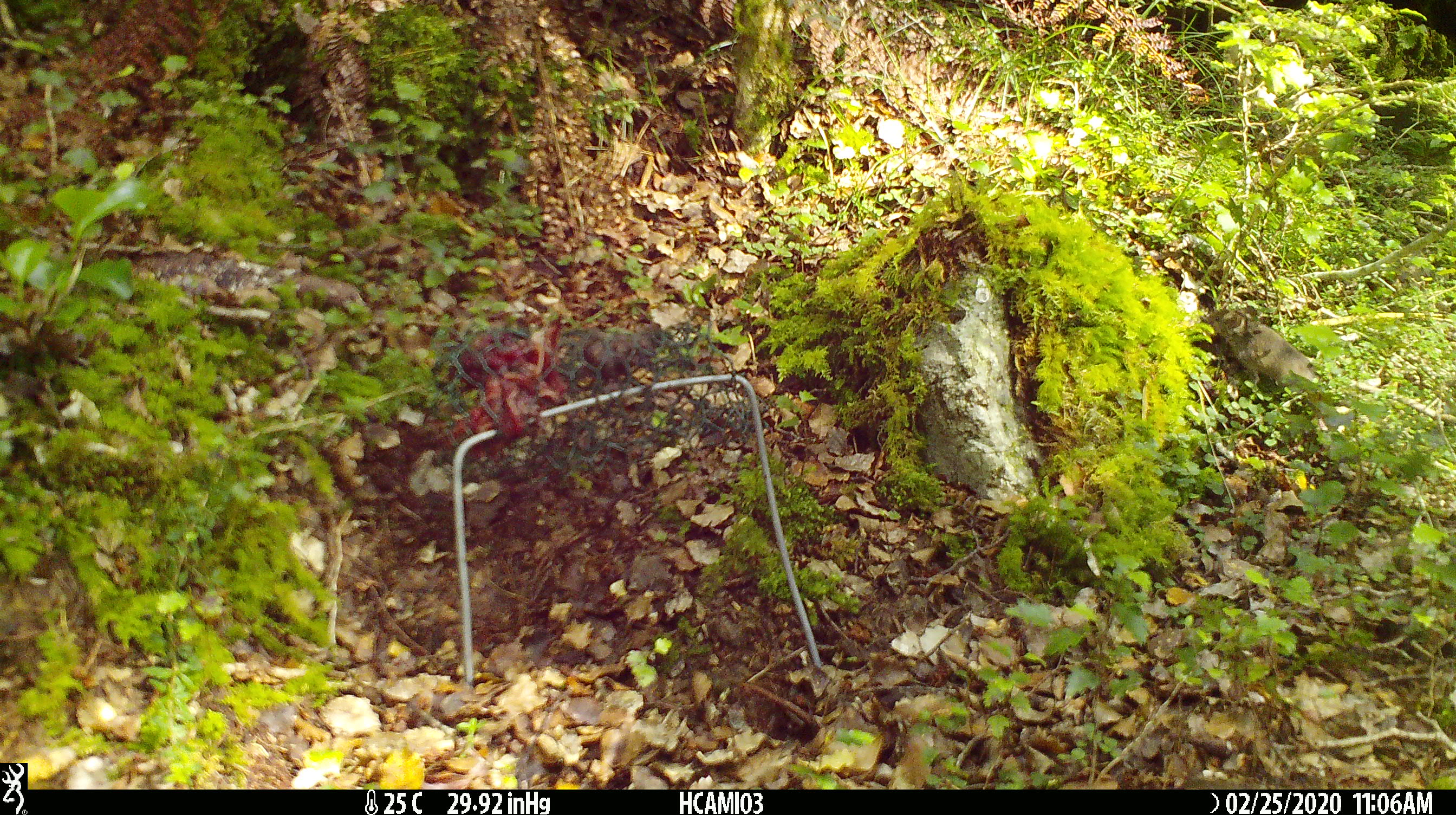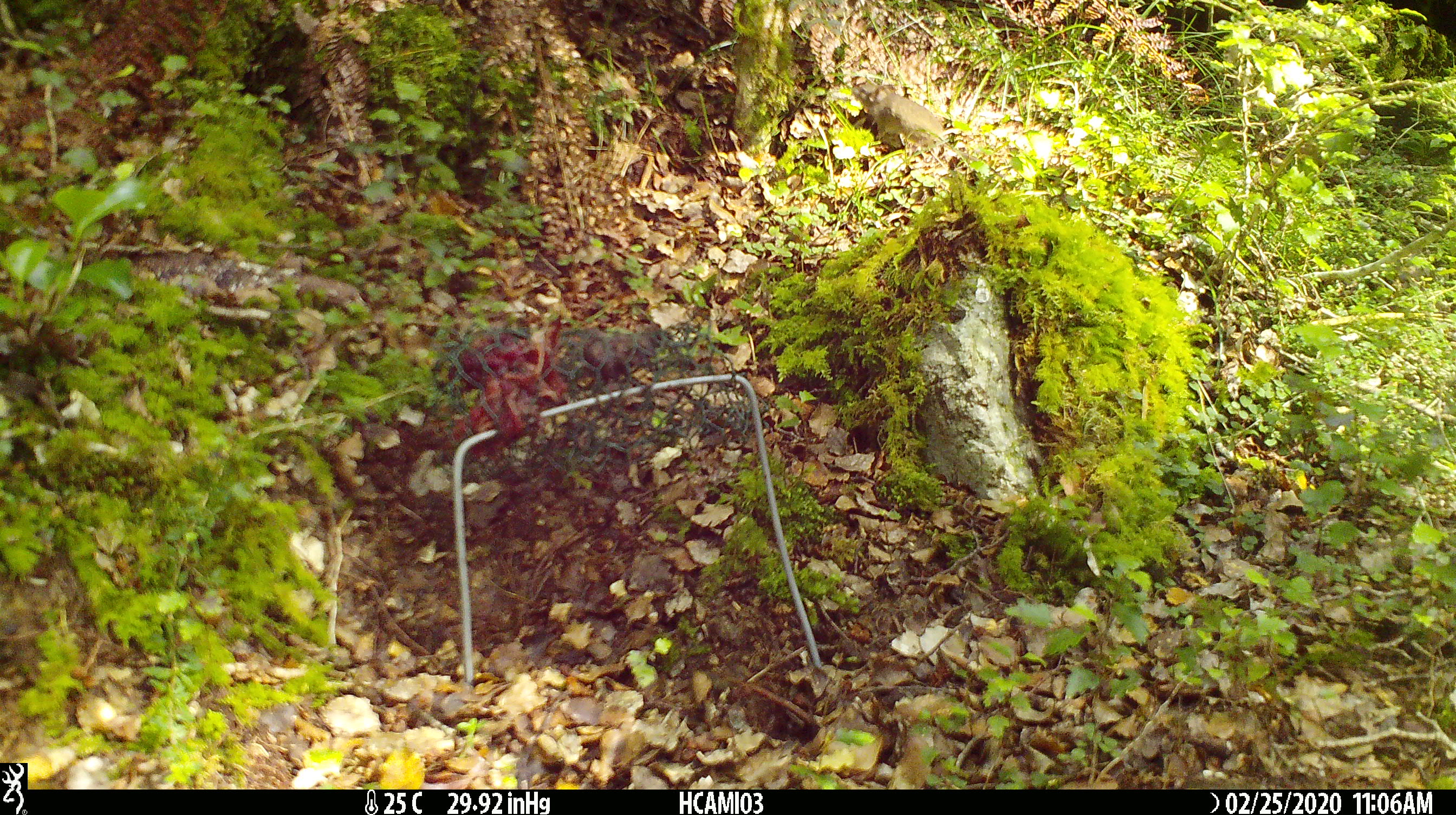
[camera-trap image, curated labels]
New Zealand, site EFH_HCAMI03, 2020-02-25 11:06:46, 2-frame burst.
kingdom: Animalia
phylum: Chordata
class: Mammalia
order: Rodentia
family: Muridae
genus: Mus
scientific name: Mus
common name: mouse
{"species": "mouse (Mus)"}